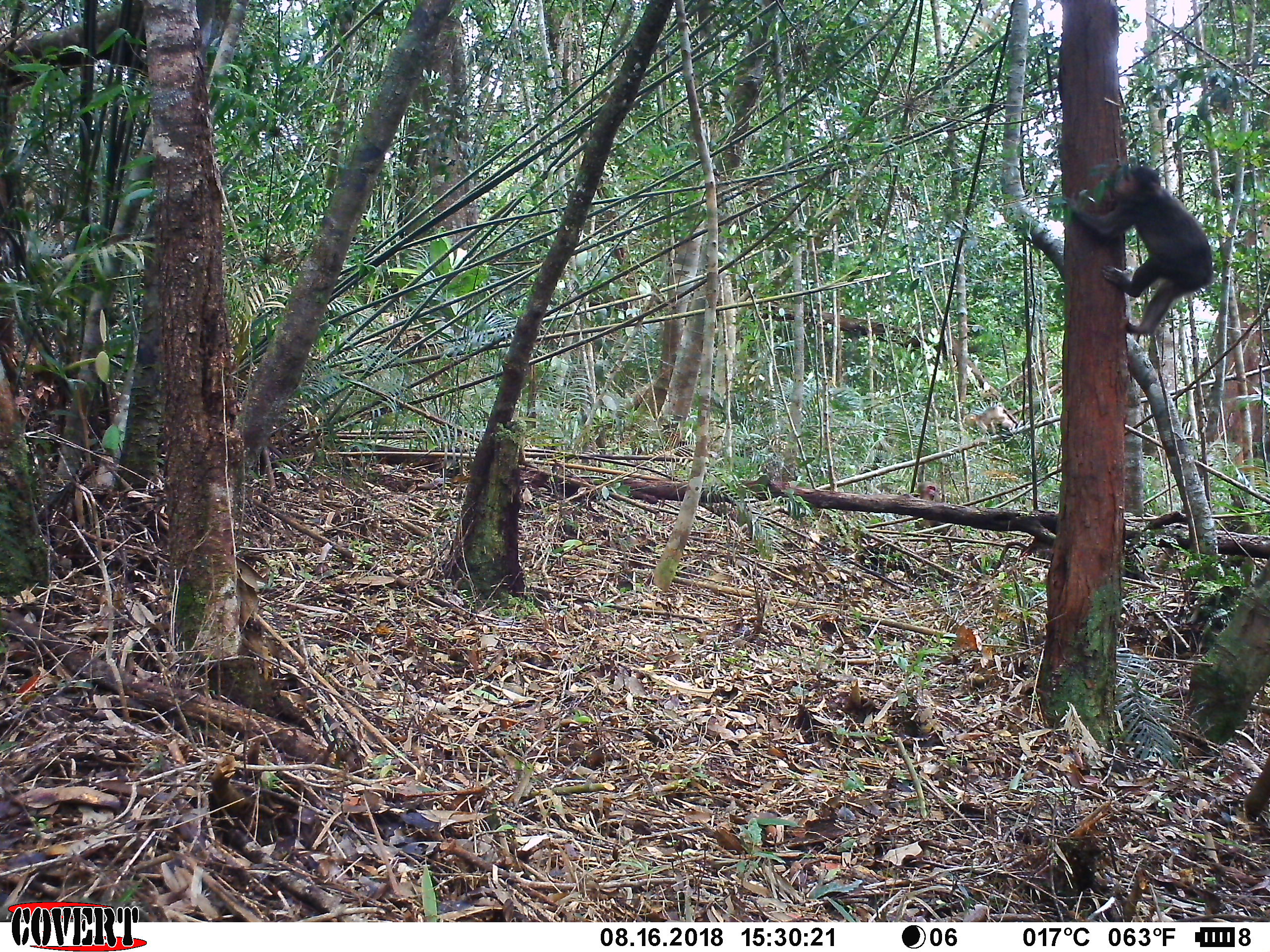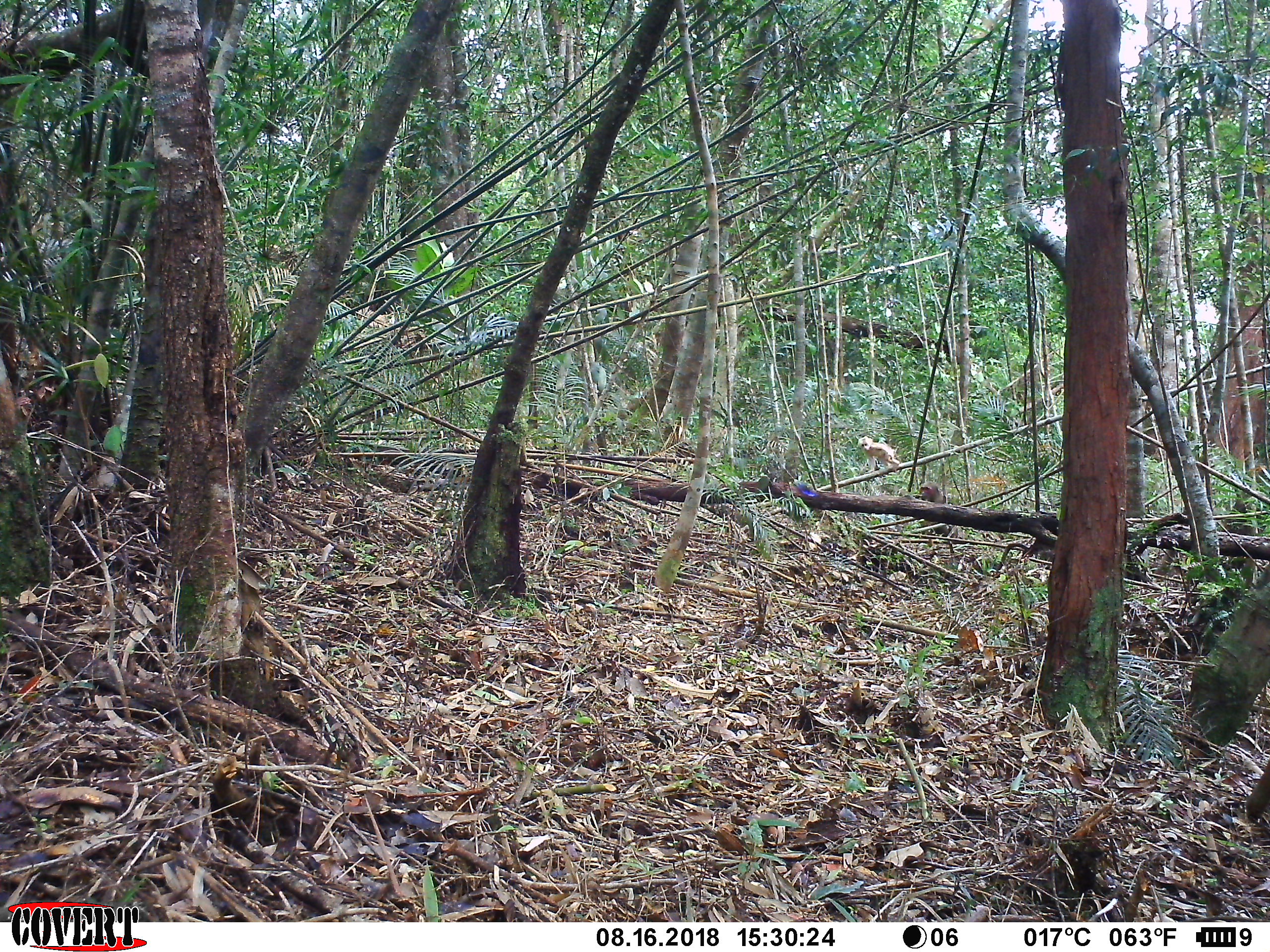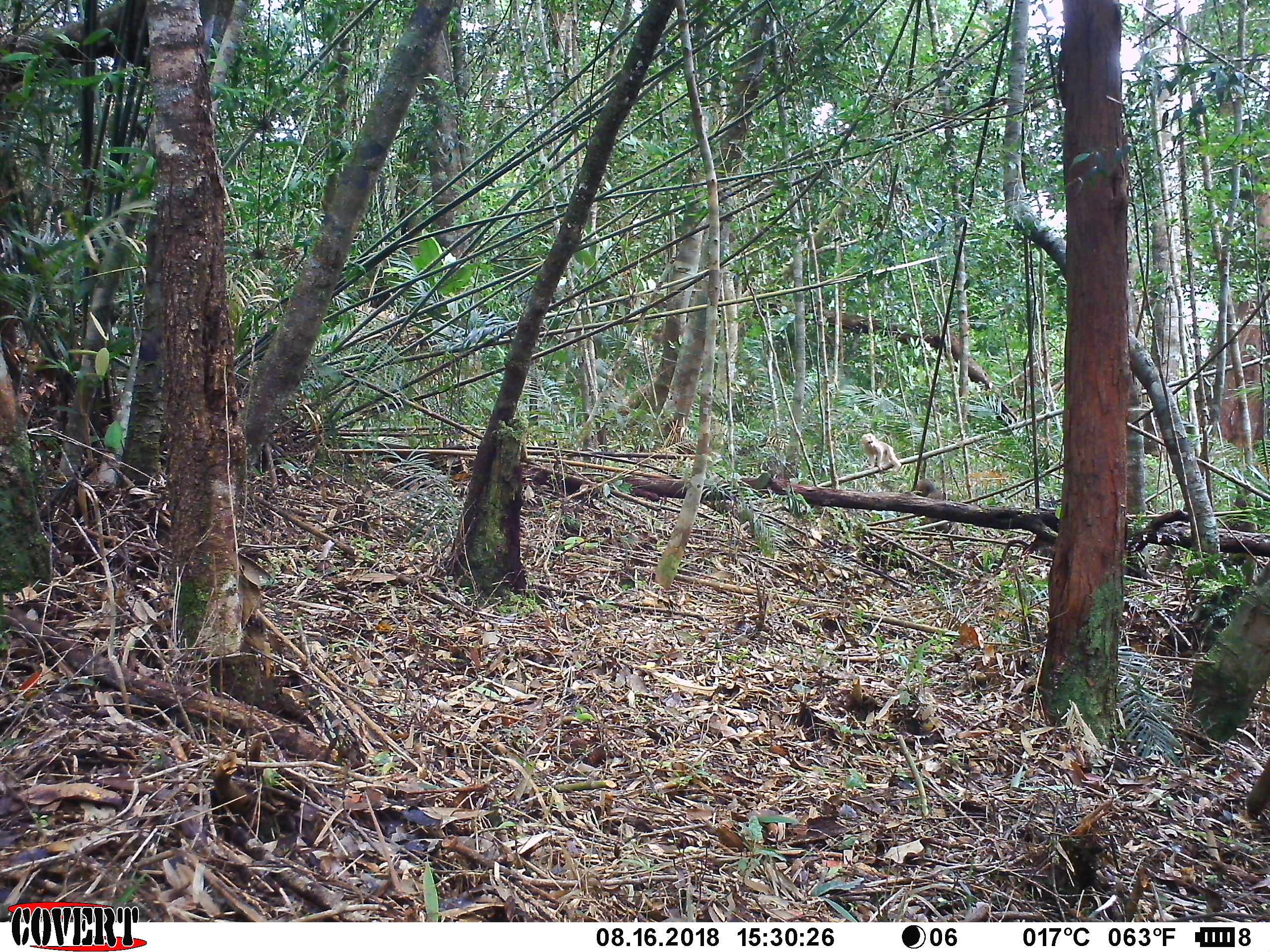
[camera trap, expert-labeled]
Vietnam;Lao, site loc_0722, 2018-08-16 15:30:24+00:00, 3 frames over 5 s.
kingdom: Animalia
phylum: Chordata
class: Mammalia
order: Primates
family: Cercopithecidae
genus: Macaca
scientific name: Macaca arctoides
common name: stump-tailed macaque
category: stump tailed macaque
Stump tailed macaque (stump-tailed macaque) (Macaca arctoides). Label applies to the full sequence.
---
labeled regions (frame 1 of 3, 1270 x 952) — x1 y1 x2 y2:
stump tailed macaque: 1064 163 1218 334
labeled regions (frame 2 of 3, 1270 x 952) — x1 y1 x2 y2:
stump tailed macaque: 857 435 900 472; 919 481 947 504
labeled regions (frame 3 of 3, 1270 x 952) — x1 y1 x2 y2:
stump tailed macaque: 861 432 902 473; 915 478 944 500